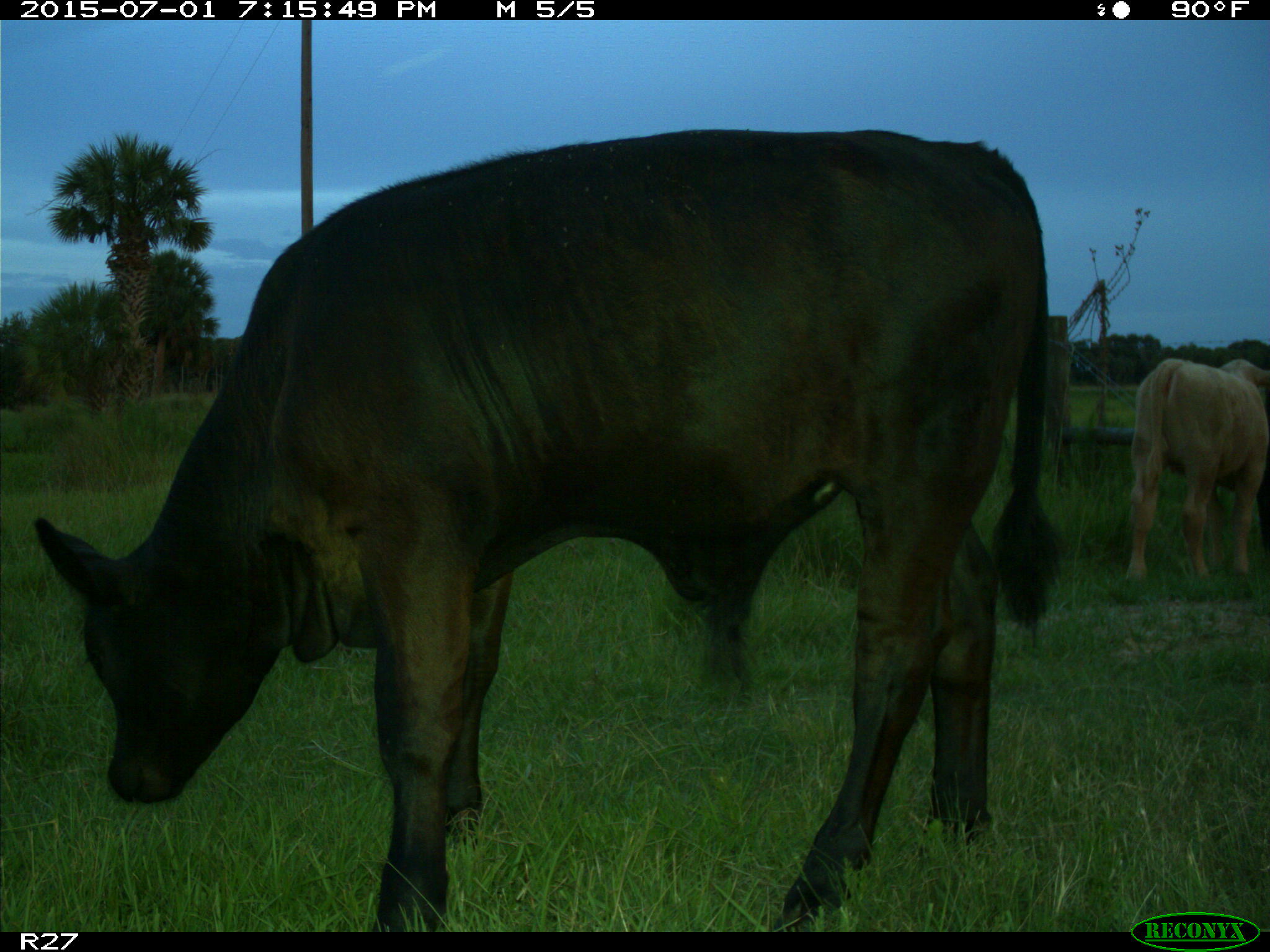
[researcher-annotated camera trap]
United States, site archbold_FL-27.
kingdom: Animalia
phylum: Chordata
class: Mammalia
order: Artiodactyla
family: Bovidae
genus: Bos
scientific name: Bos taurus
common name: domestic cow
Bos taurus (domestic cow).